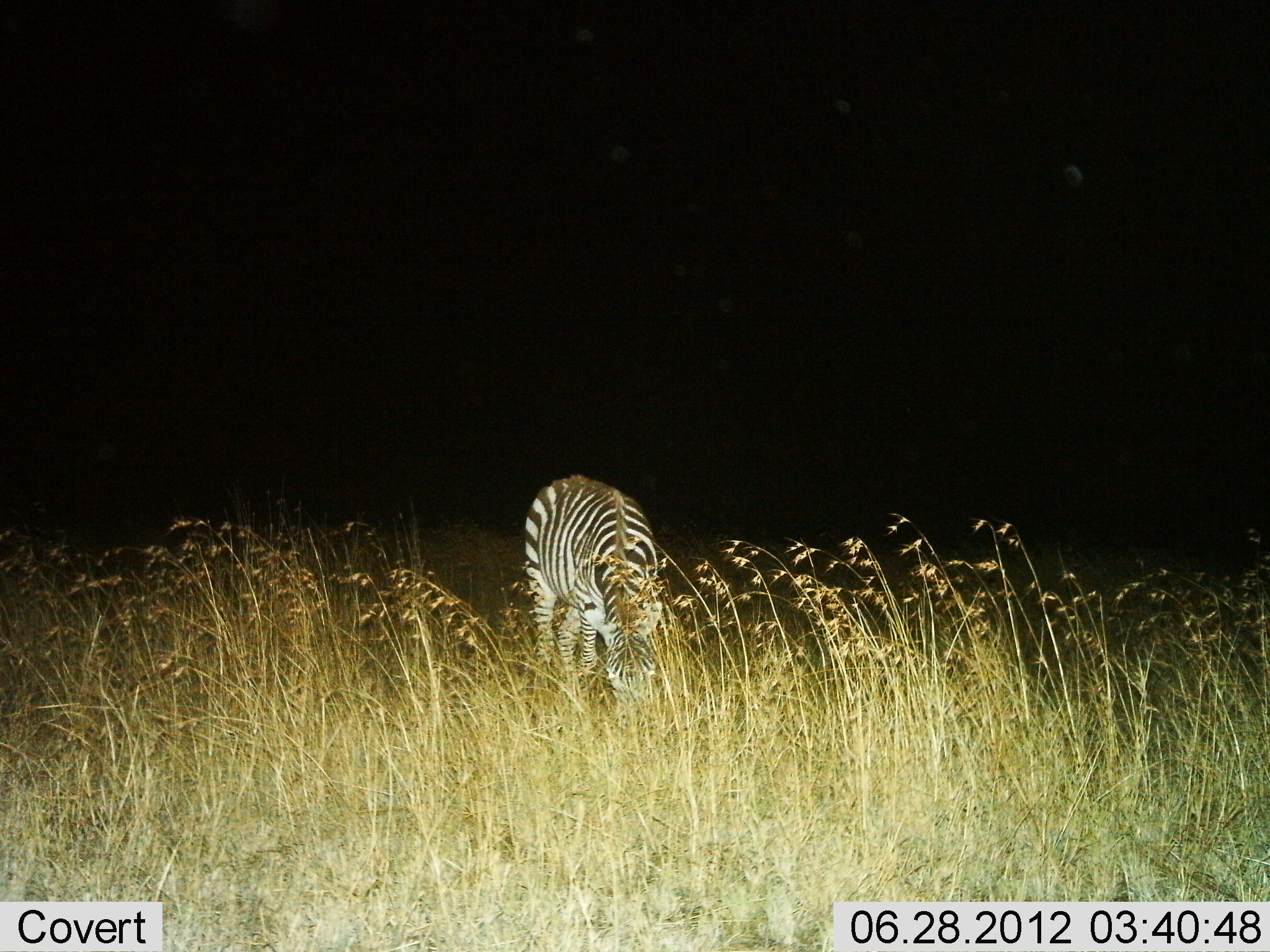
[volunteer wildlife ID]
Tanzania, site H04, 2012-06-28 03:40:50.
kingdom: Animalia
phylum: Chordata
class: Mammalia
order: Perissodactyla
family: Equidae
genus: Equus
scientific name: Equus quagga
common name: plains zebra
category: zebra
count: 1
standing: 10%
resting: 0%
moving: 0%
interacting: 0%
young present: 0%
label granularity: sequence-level